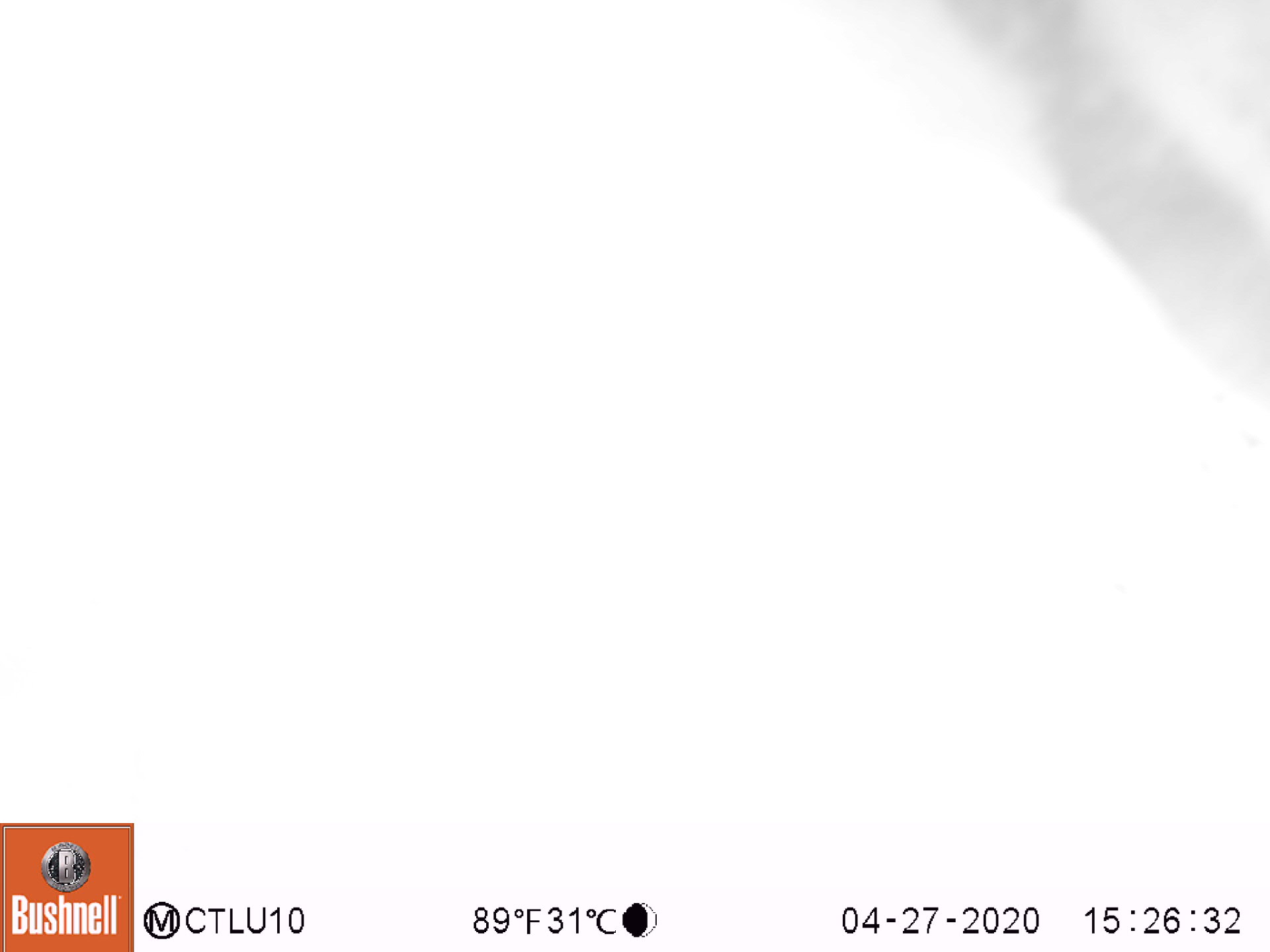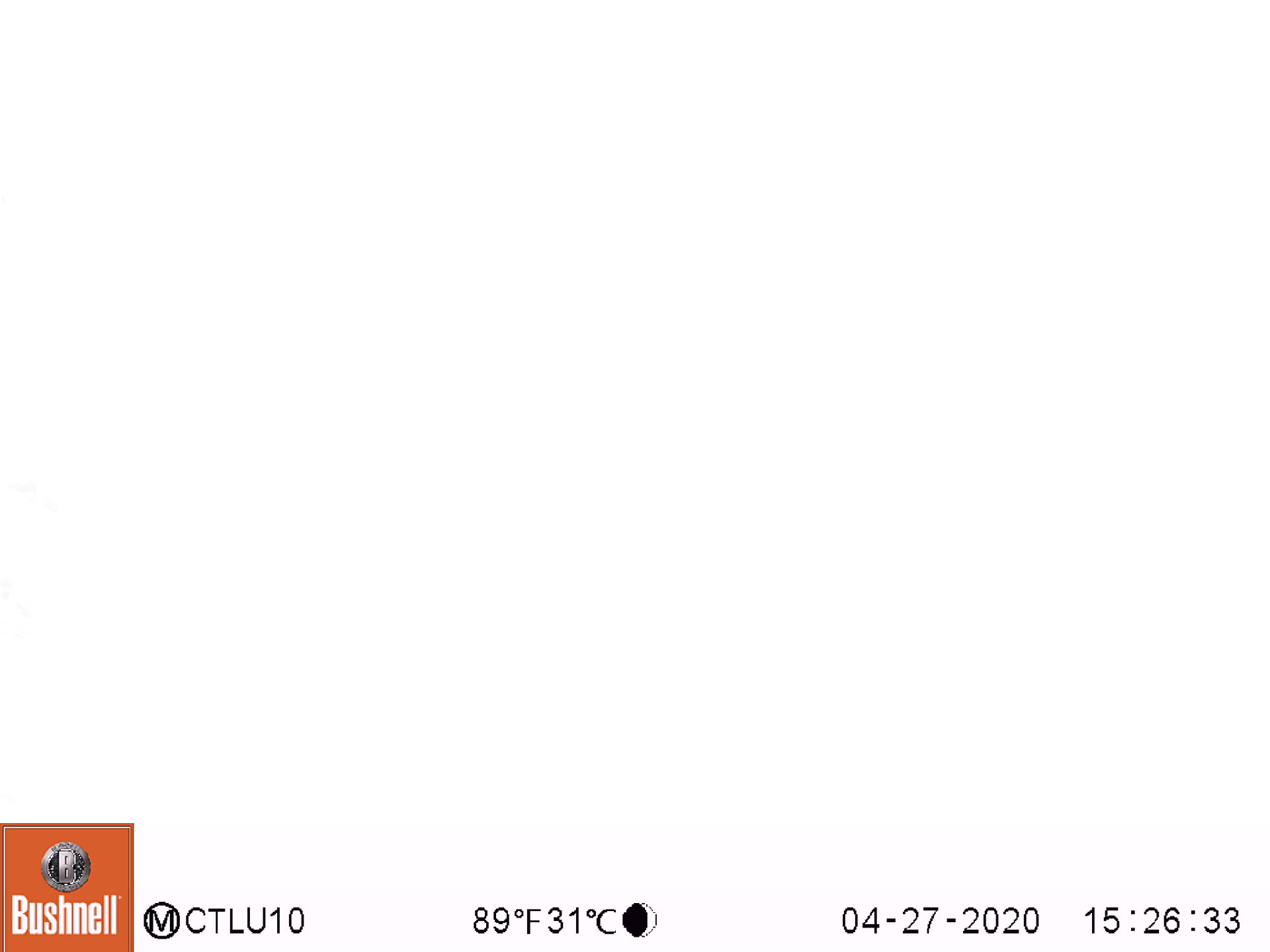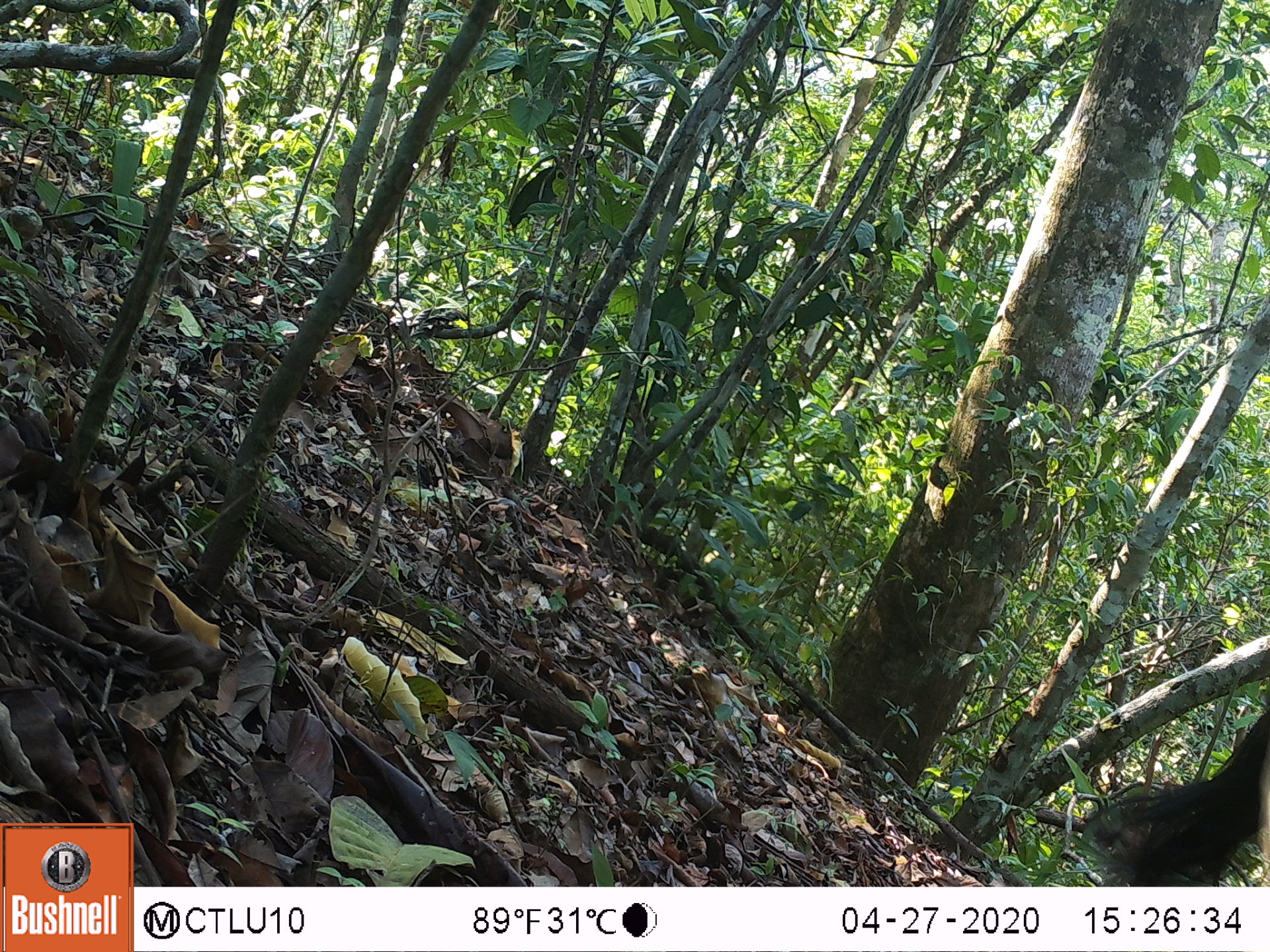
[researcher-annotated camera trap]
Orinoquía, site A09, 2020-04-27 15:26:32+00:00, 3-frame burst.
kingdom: Animalia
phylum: Chordata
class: Mammalia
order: Artiodactyla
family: Bovidae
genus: Bos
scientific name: Bos taurus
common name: cow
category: cattle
Cattle (cow) (Bos taurus).